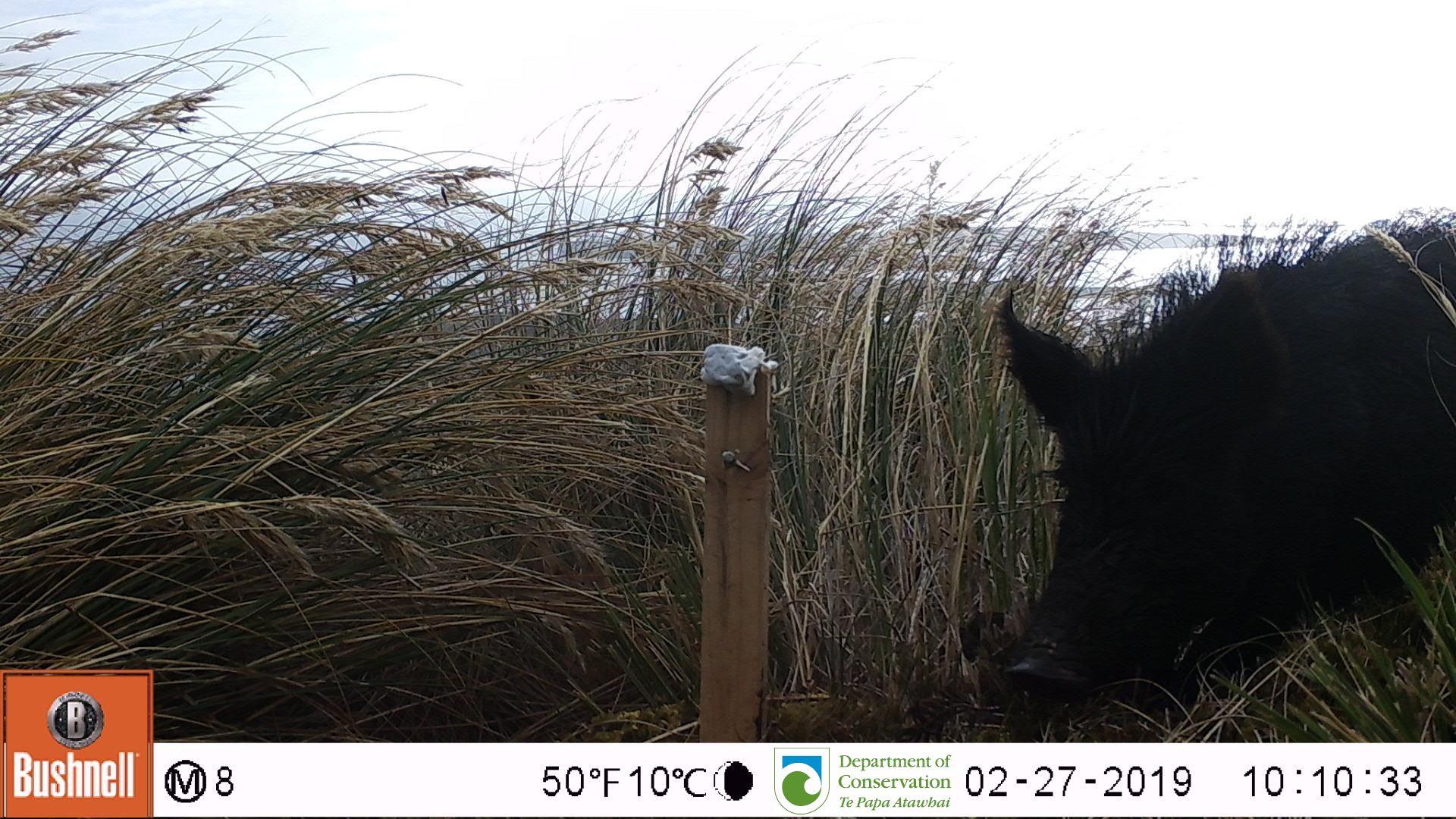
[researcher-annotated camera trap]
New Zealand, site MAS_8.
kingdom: Animalia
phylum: Chordata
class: Mammalia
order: Artiodactyla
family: Suidae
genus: Sus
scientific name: Sus scrofa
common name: pig